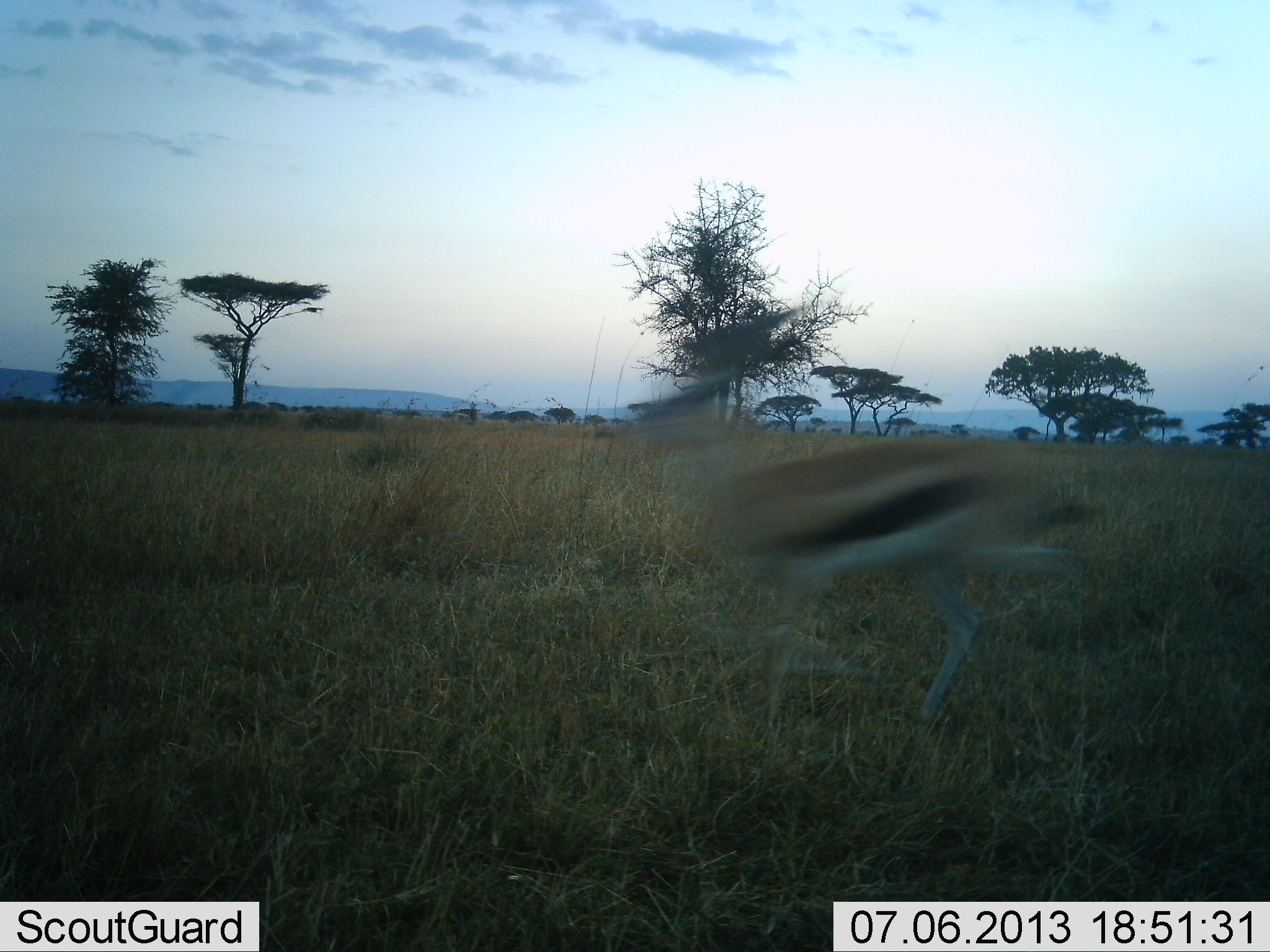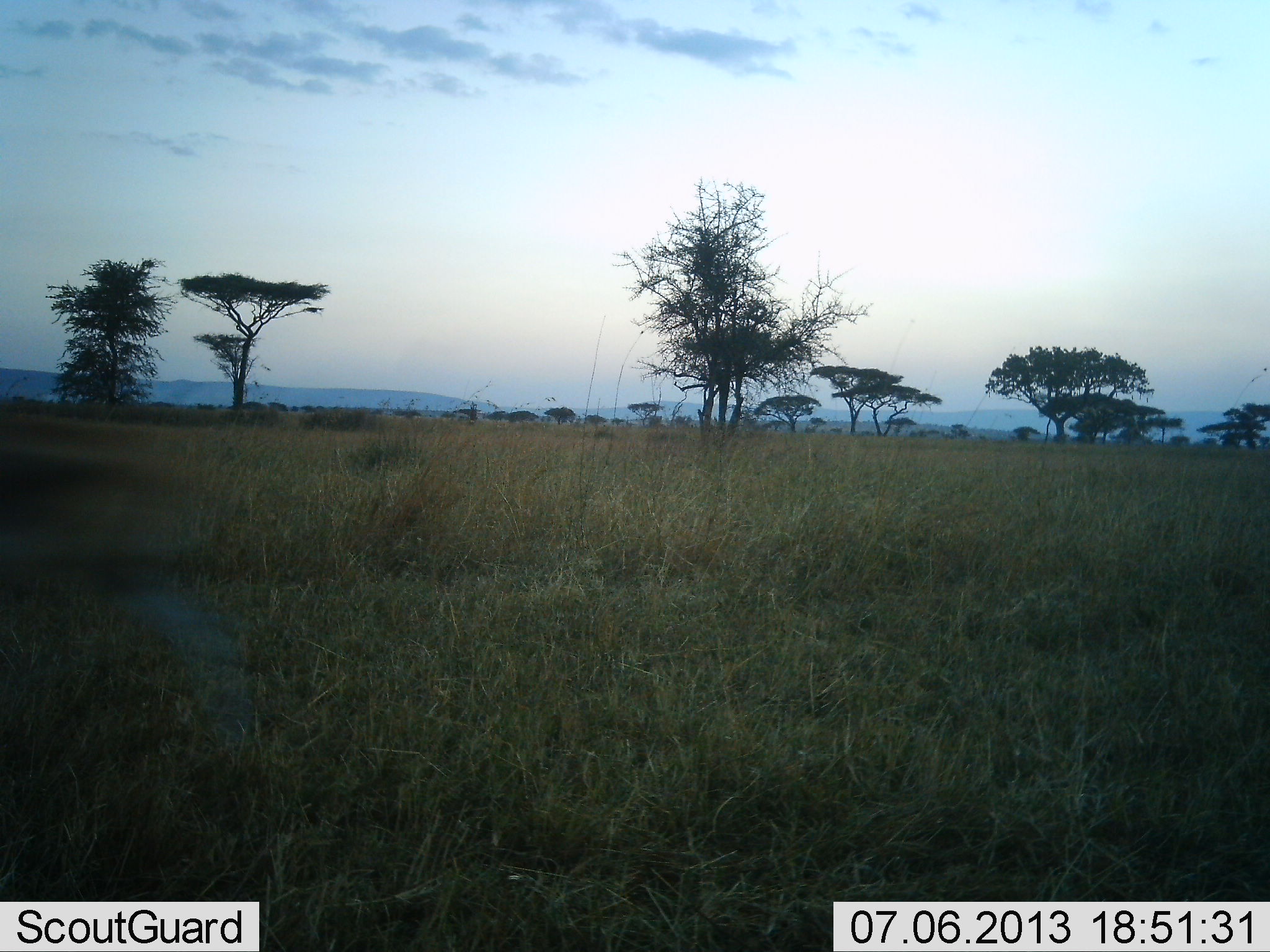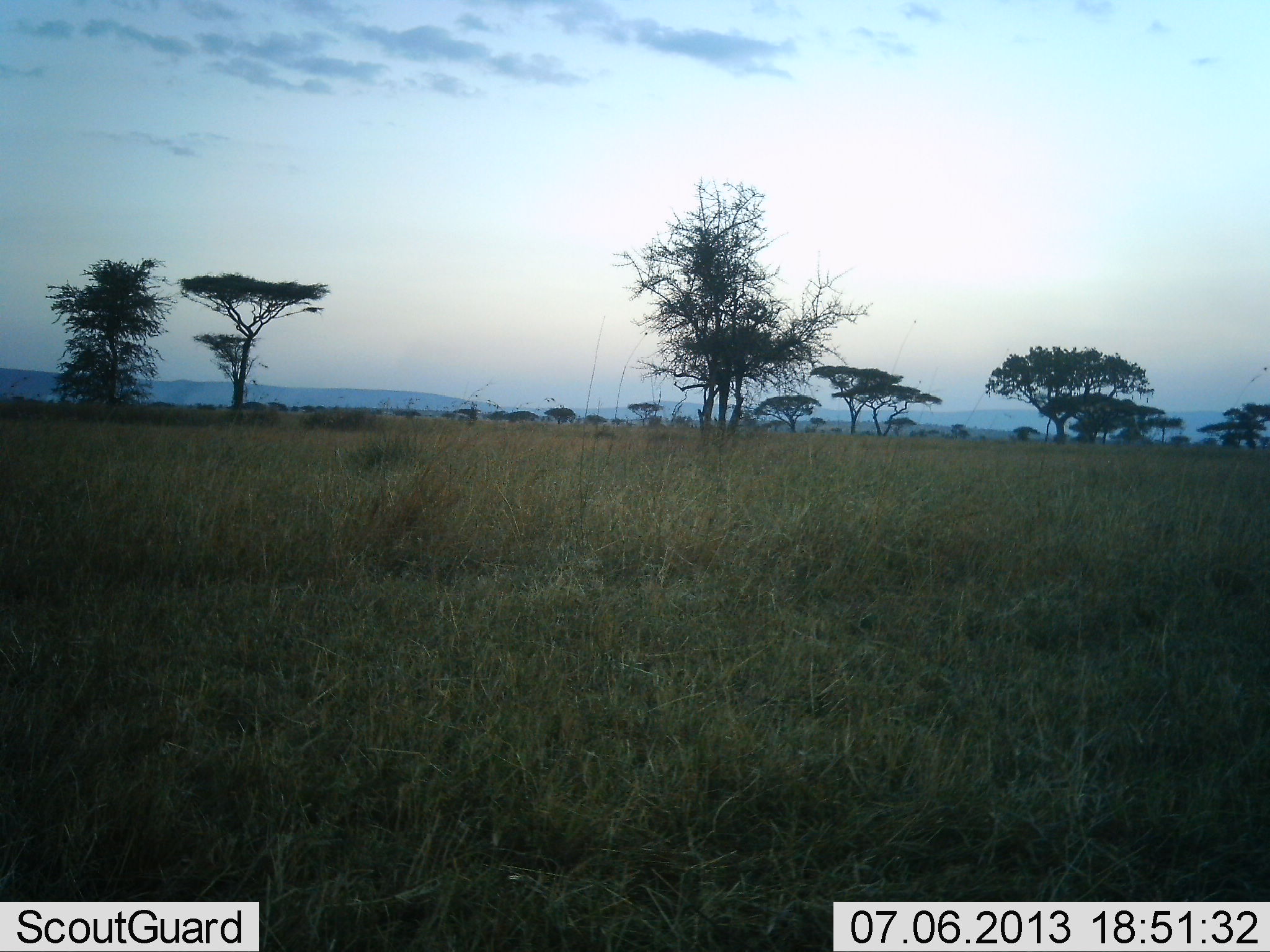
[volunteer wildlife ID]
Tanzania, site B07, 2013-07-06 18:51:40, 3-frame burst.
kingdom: Animalia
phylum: Chordata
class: Mammalia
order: Artiodactyla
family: Bovidae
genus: Eudorcas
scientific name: Eudorcas thomsonii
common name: thomson's gazelle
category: gazellethomsons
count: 1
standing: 0%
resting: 0%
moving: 100%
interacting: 0%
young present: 0%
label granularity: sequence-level